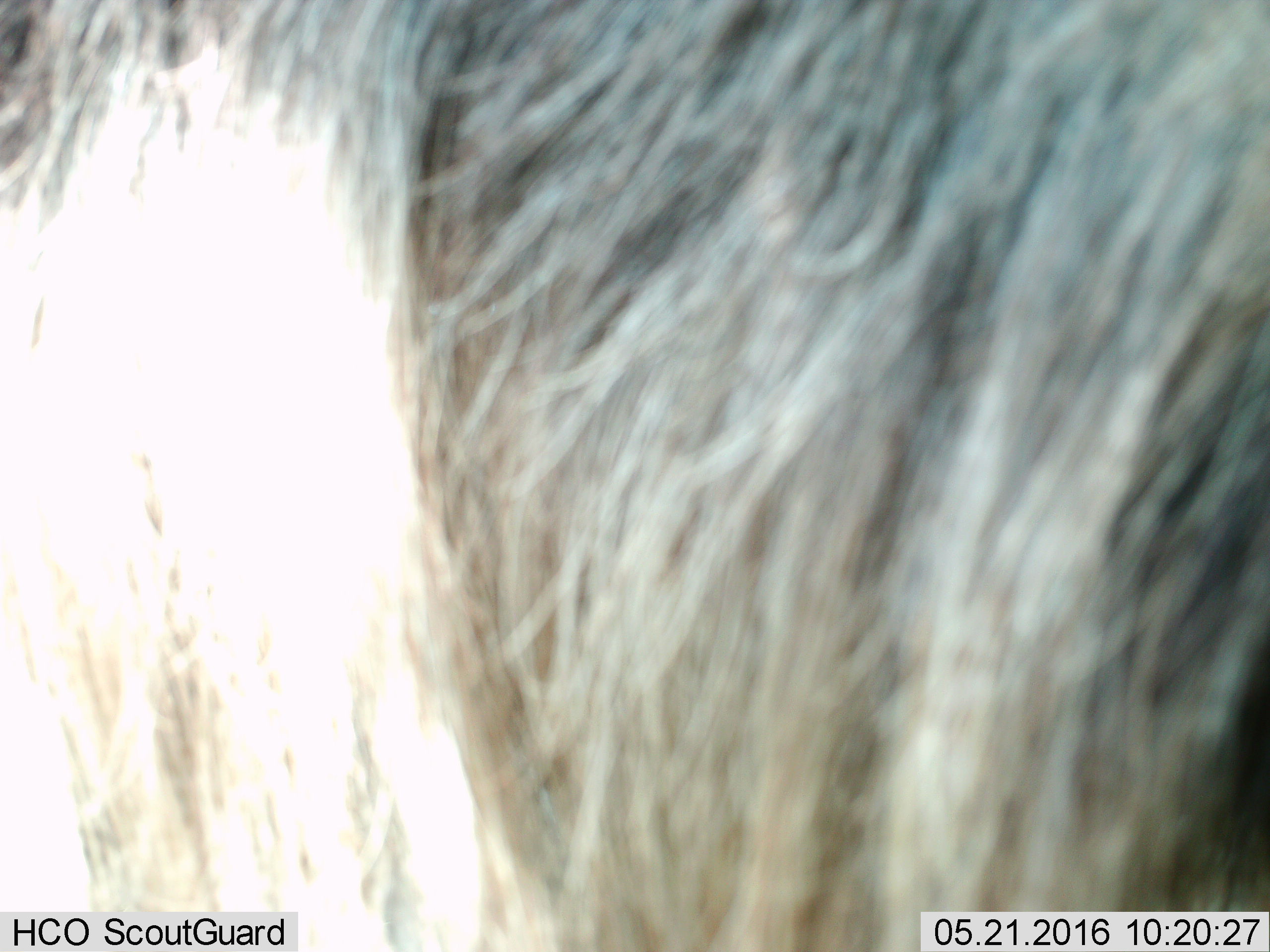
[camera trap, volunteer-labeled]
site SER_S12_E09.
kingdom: Animalia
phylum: Chordata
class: Mammalia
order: Artiodactyla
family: Bovidae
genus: Connochaetes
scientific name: Connochaetes taurinus taurinus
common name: blue wildebeest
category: wildebeestblue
Wildebeestblue (blue wildebeest) (Connochaetes taurinus taurinus), count 1. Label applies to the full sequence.